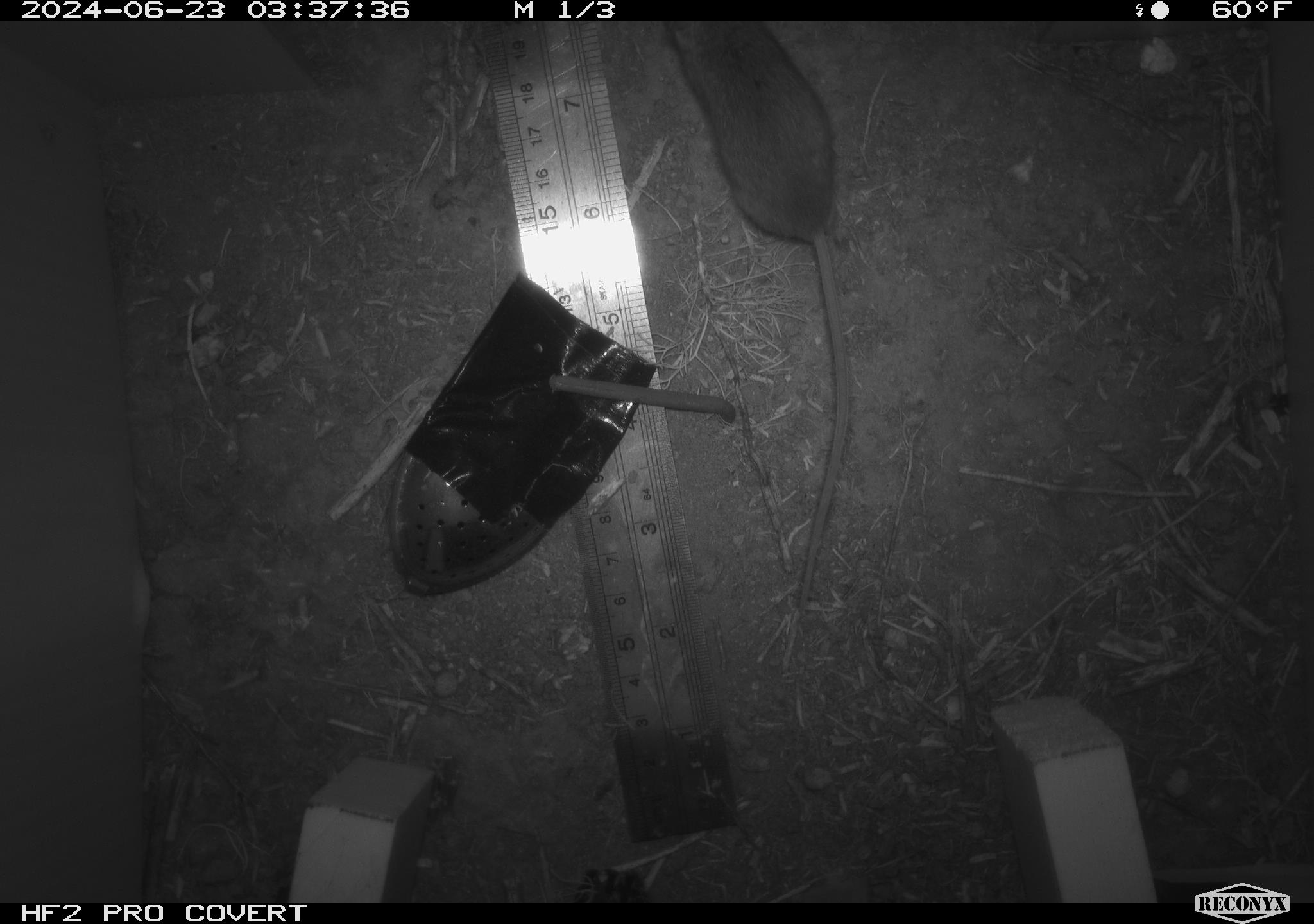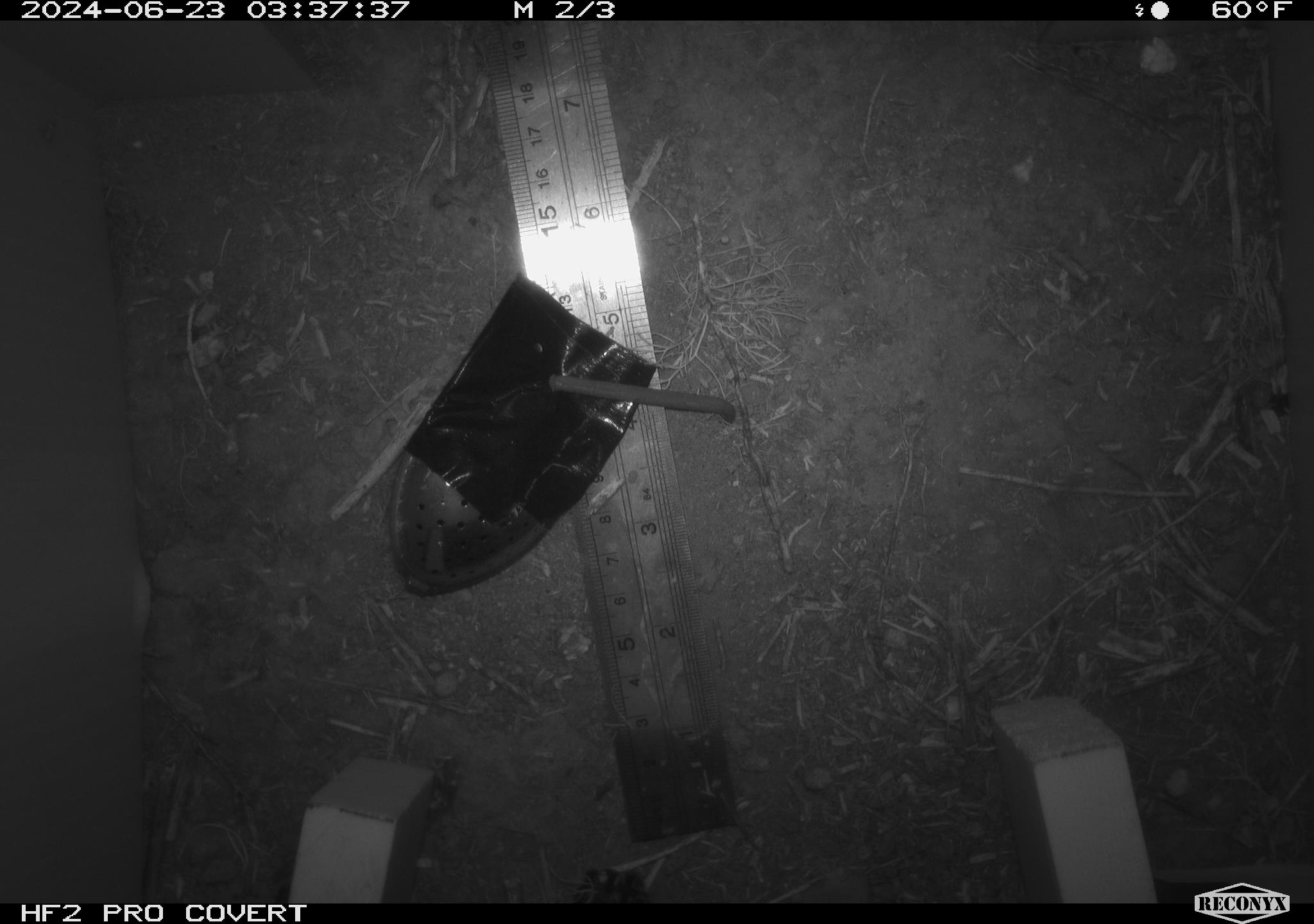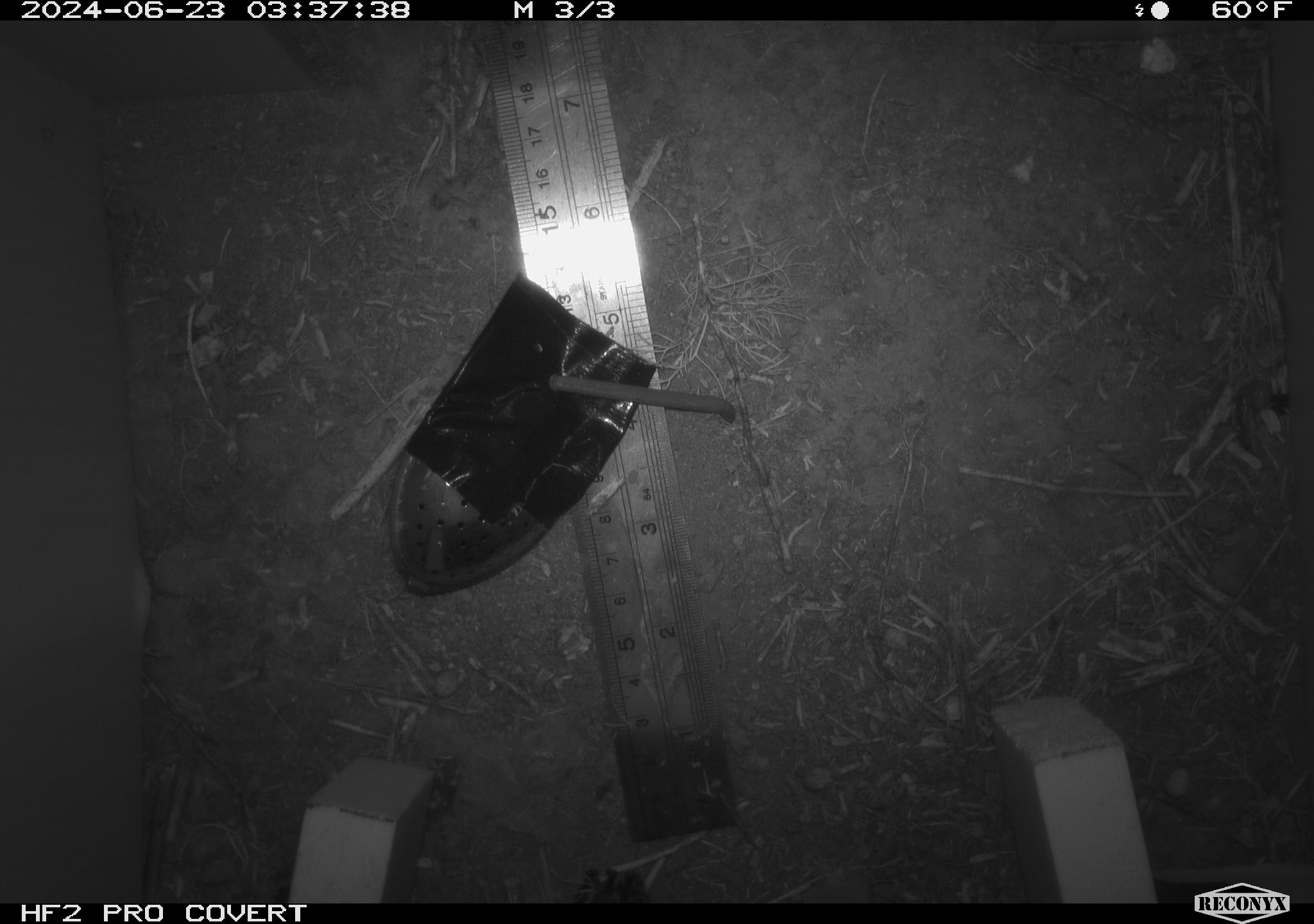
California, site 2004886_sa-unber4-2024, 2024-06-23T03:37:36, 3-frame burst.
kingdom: Animalia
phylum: Chordata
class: Mammalia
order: Rodentia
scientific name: Rodentia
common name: mouse species